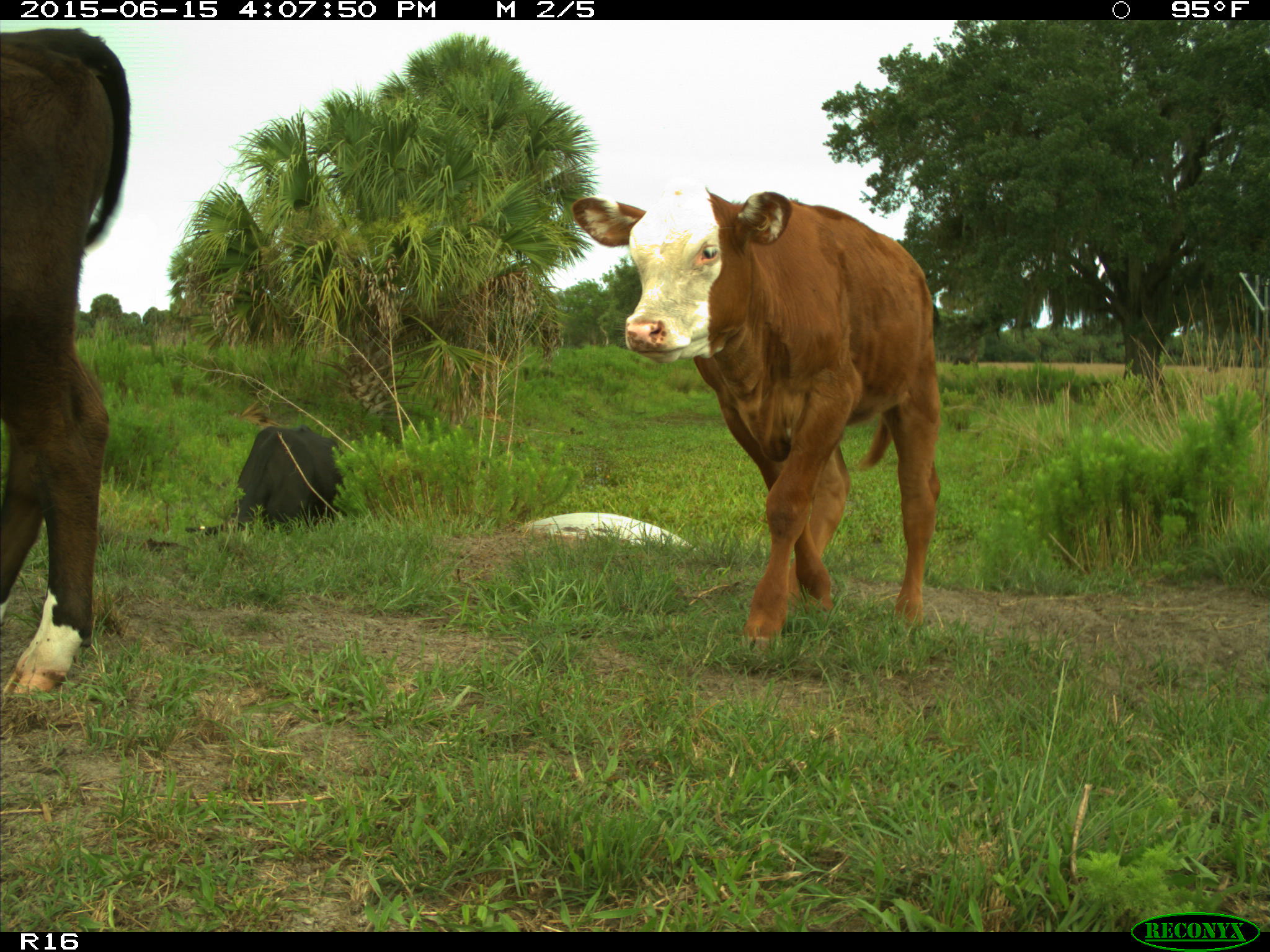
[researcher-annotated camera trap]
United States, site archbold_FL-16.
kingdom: Animalia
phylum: Chordata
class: Mammalia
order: Artiodactyla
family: Bovidae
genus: Bos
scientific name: Bos taurus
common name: domestic cow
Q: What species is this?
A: Bos taurus (domestic cow).